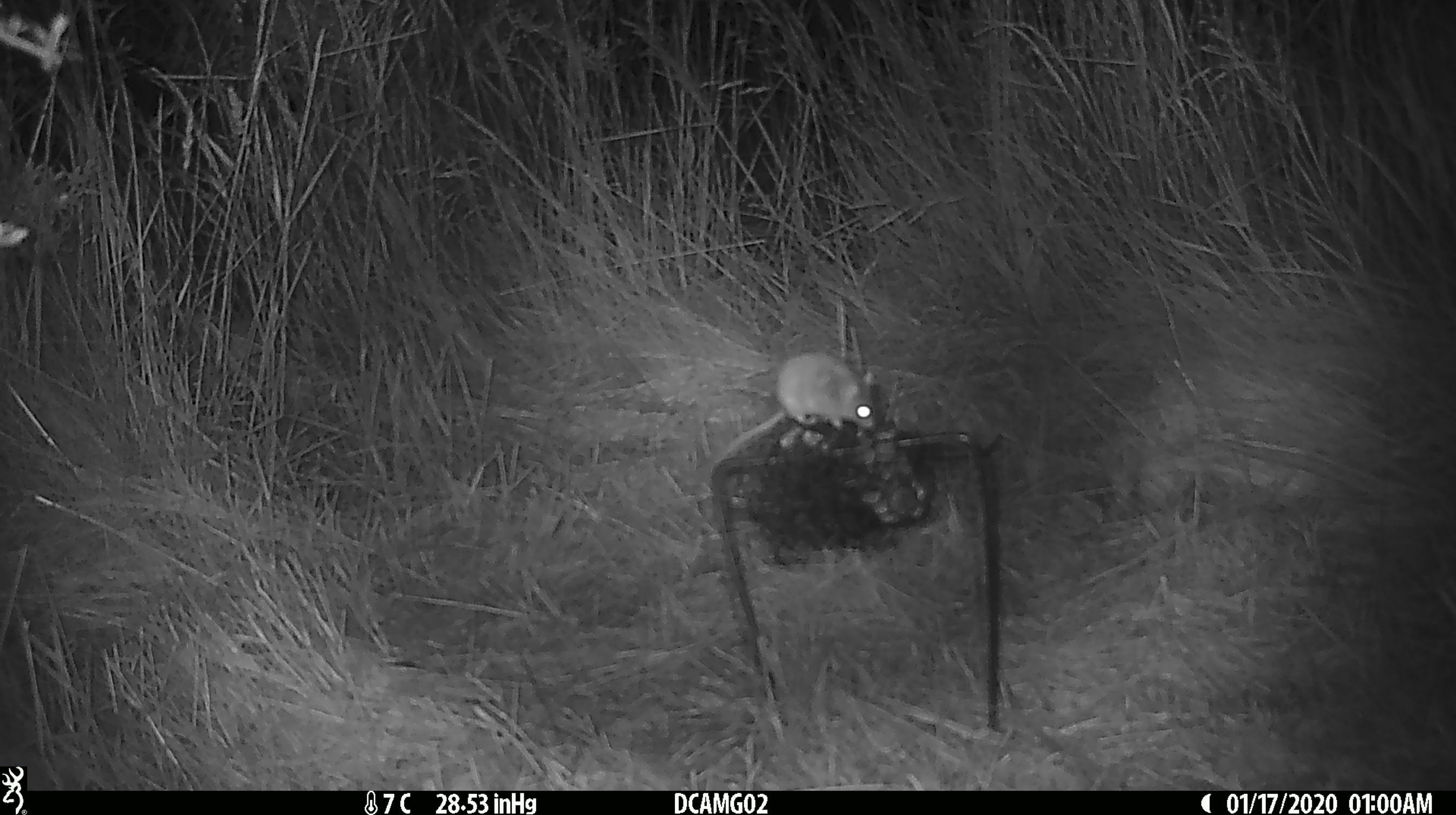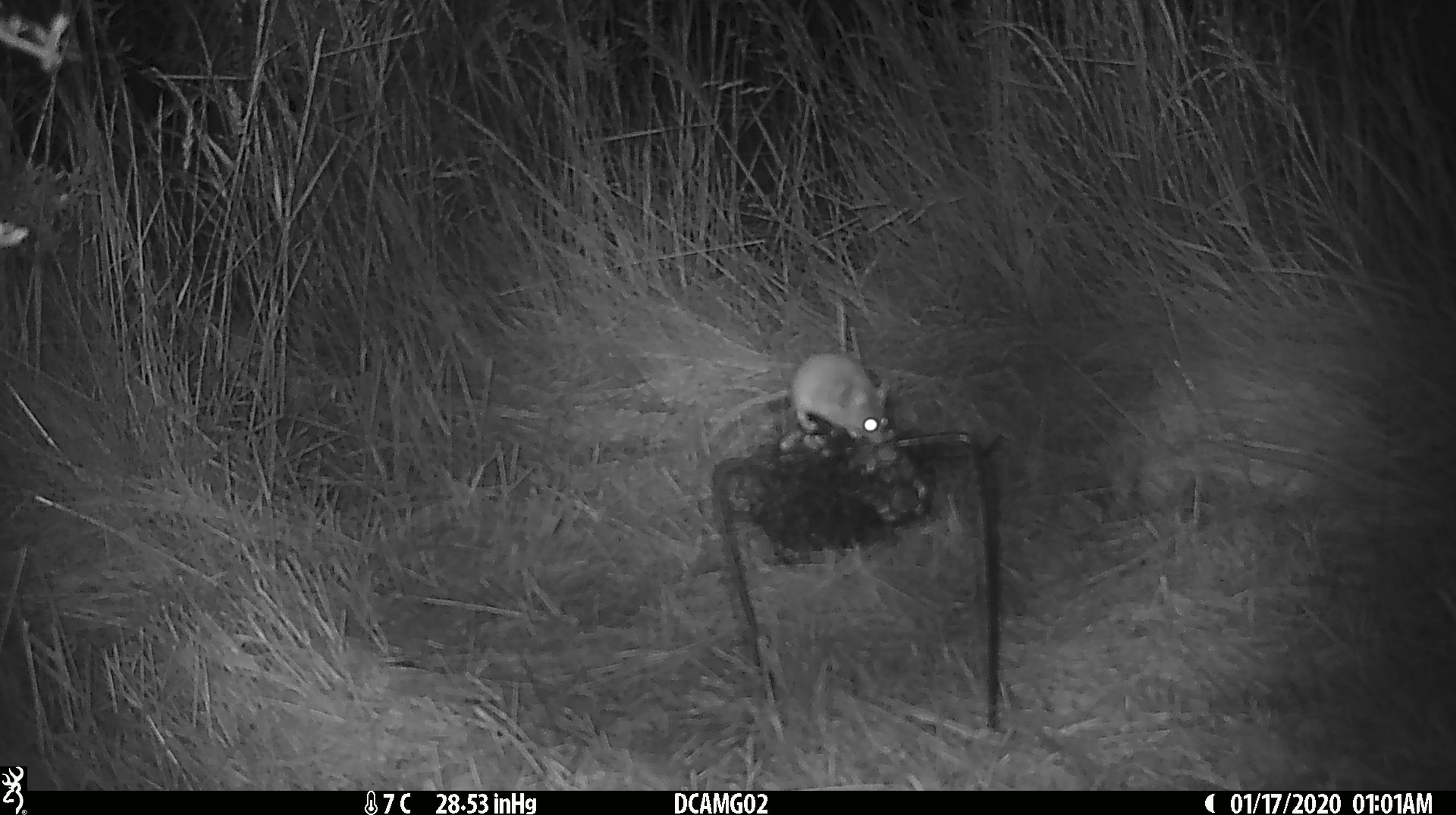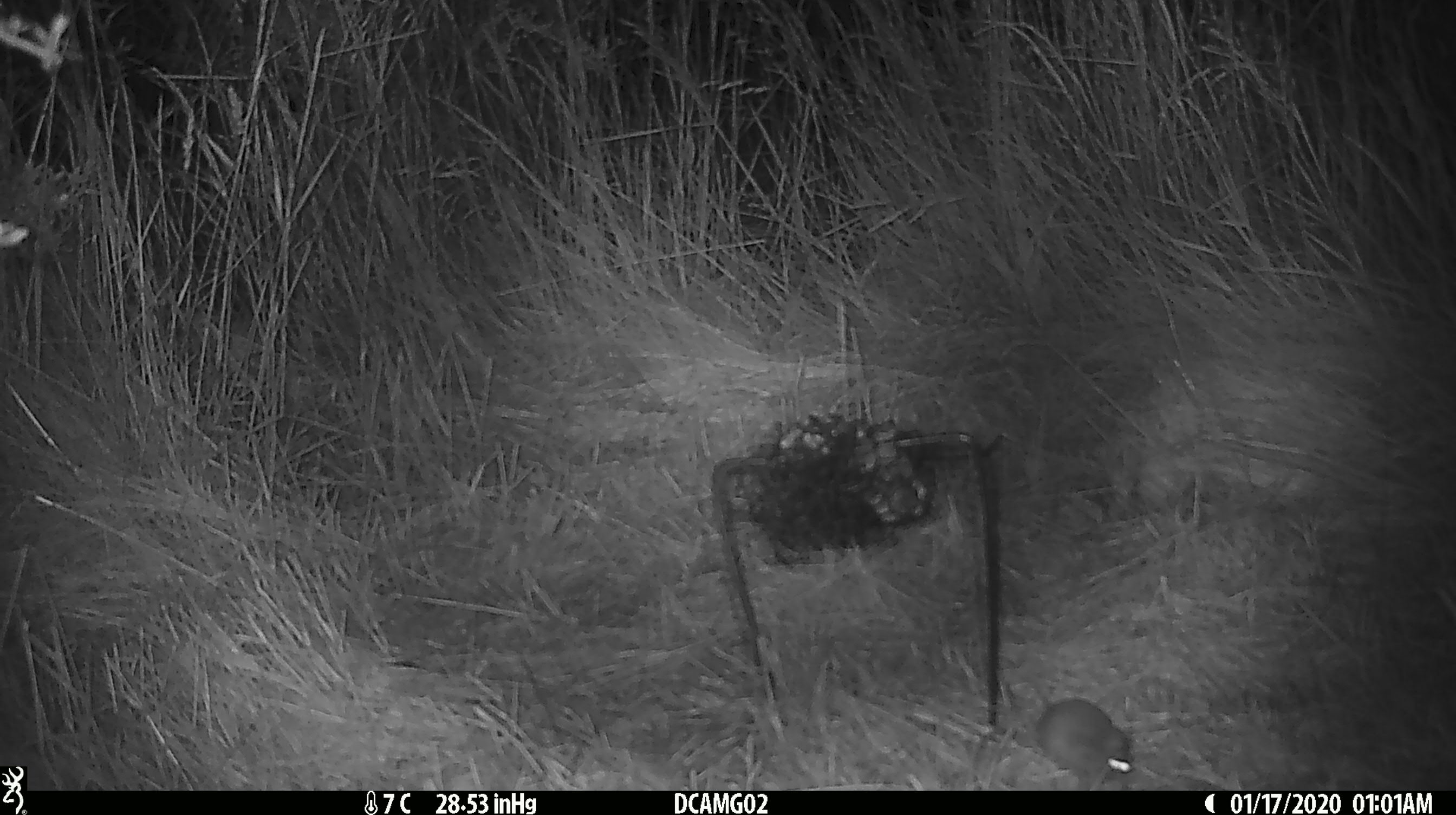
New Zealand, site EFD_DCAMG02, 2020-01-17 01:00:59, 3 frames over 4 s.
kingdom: Animalia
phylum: Chordata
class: Mammalia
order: Rodentia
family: Muridae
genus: Mus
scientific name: Mus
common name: mouse